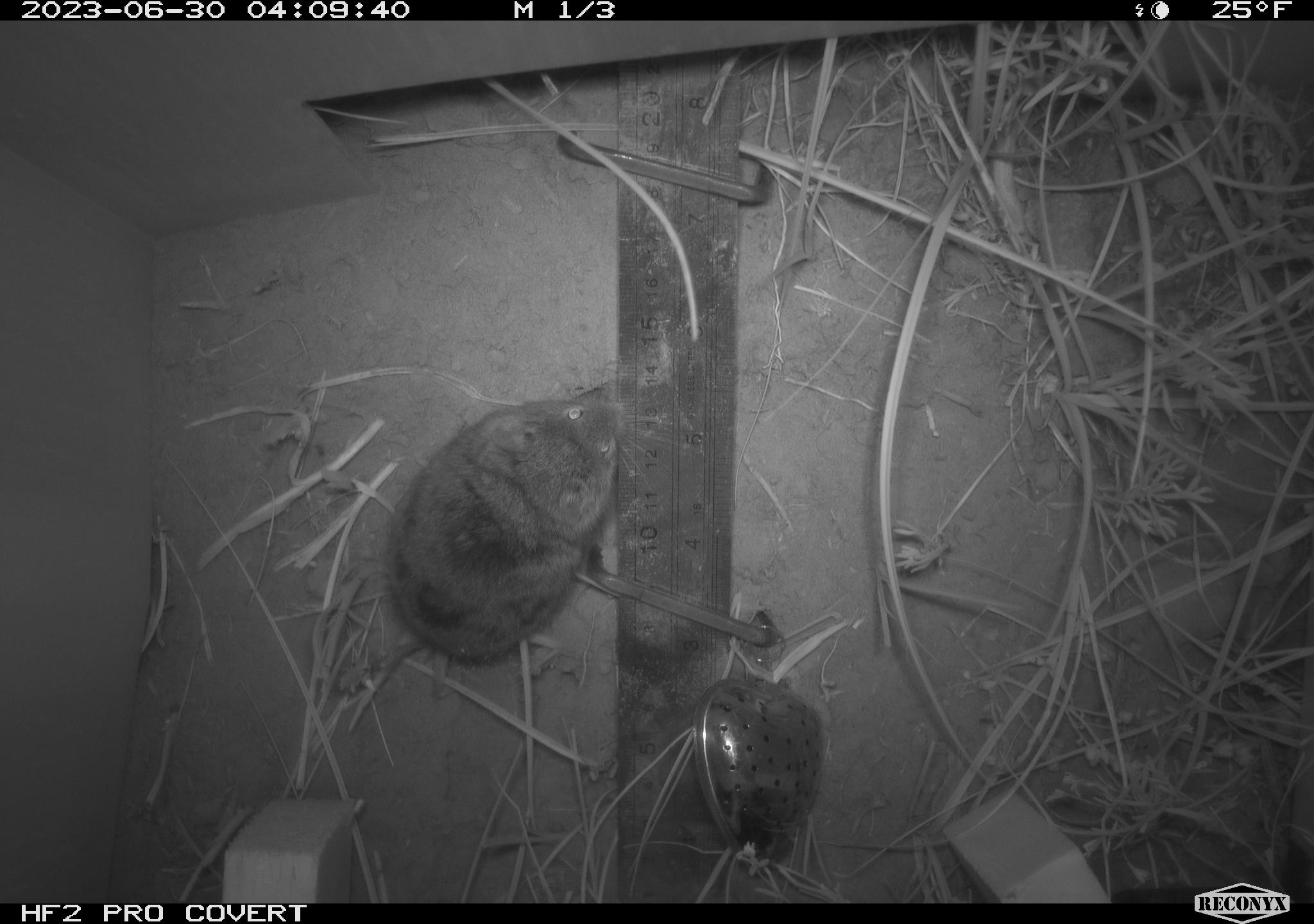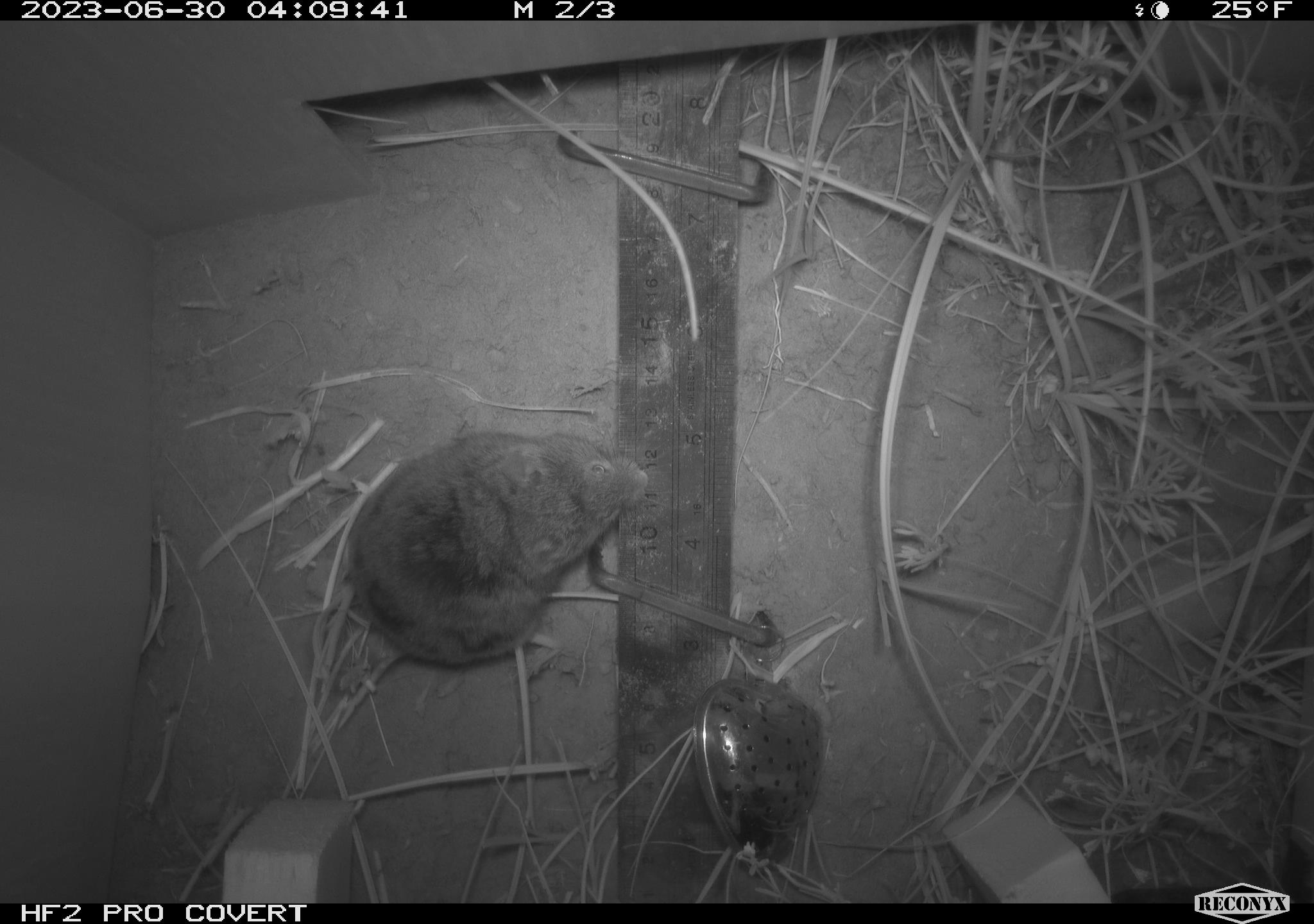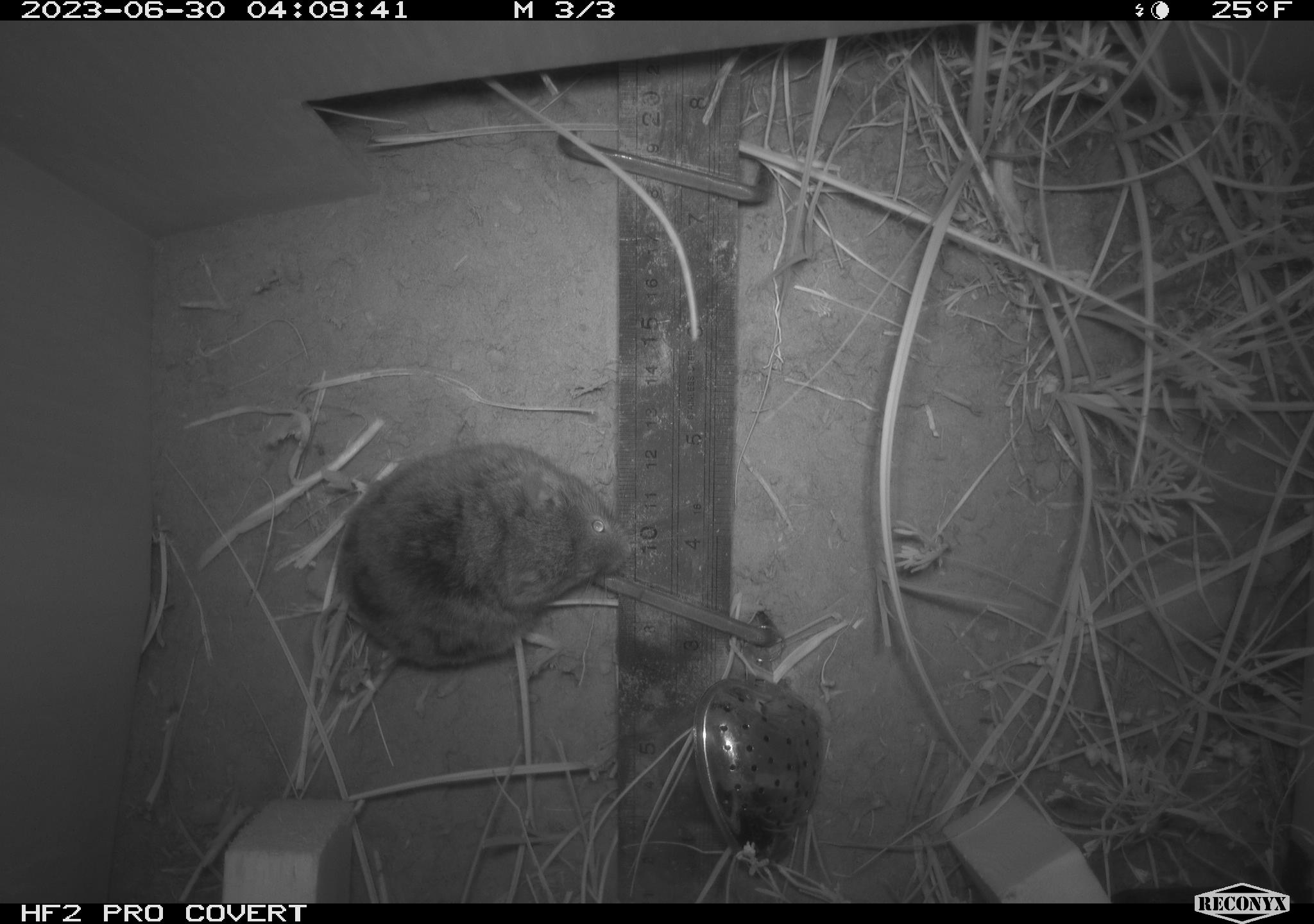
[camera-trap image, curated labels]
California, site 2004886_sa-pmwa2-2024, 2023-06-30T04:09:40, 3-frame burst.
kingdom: Animalia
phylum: Chordata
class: Mammalia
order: Rodentia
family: Cricetidae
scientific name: Arvicolinae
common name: voles, lemmings, and muskrats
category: arvicolinae subfamily